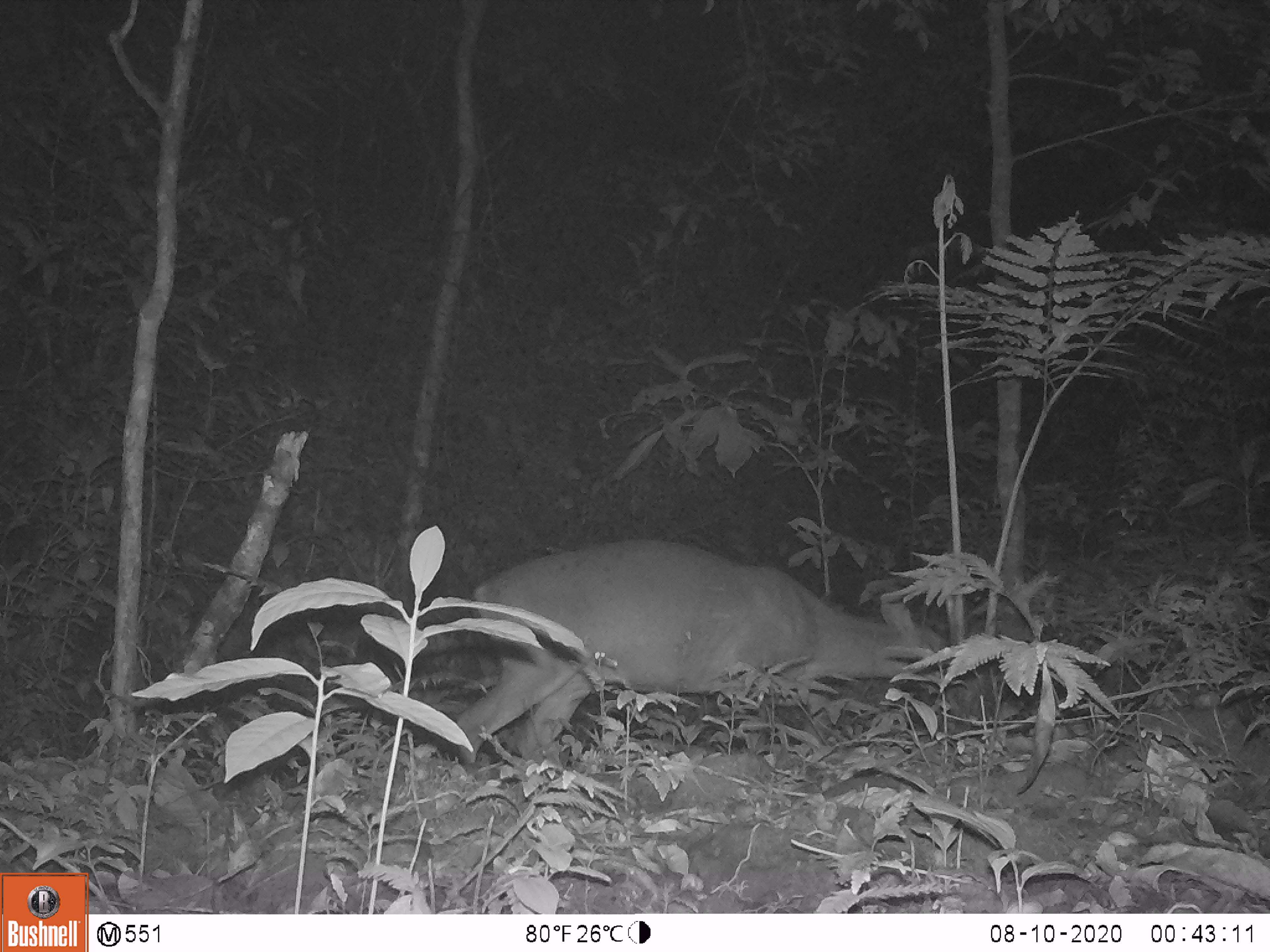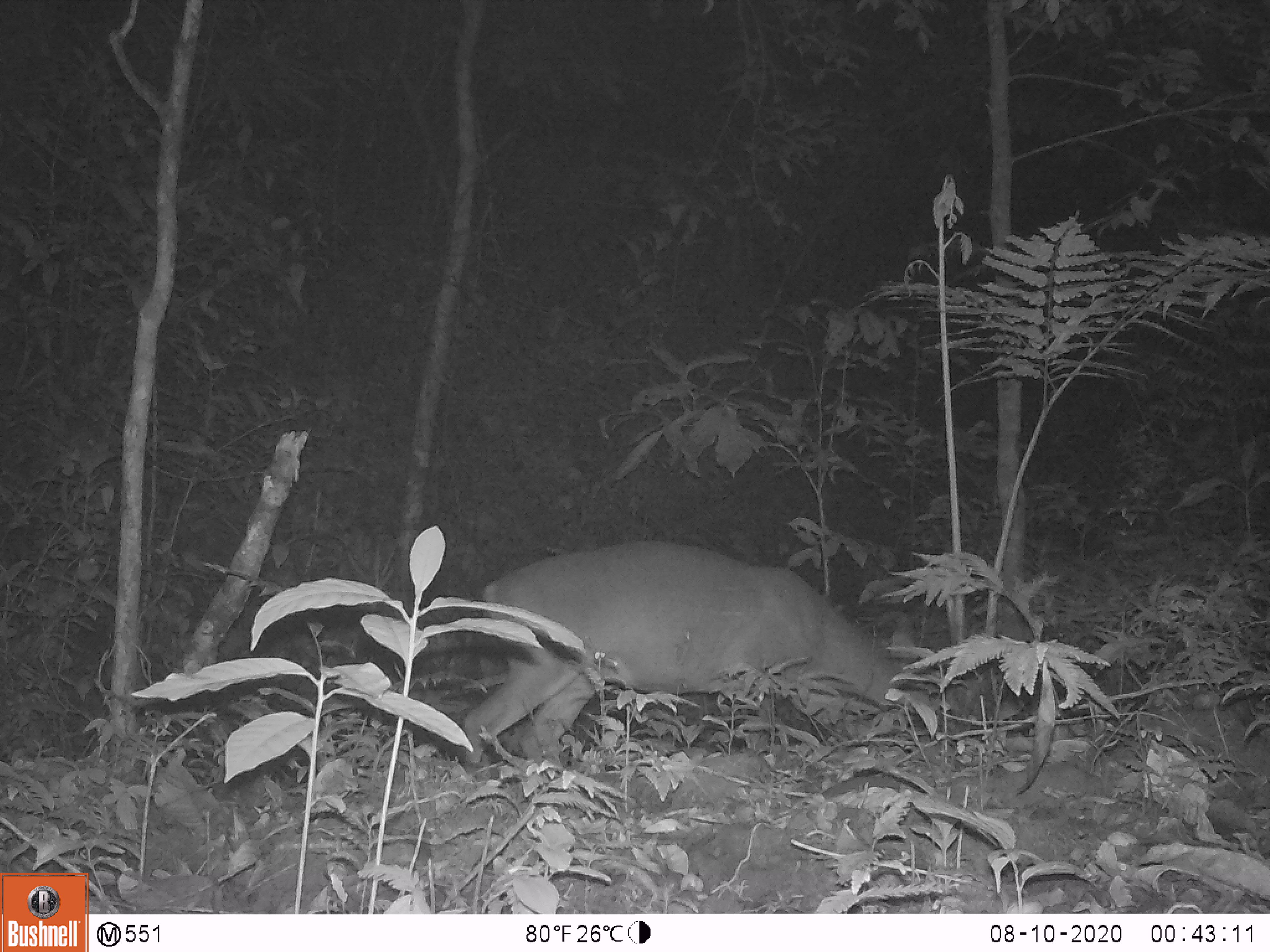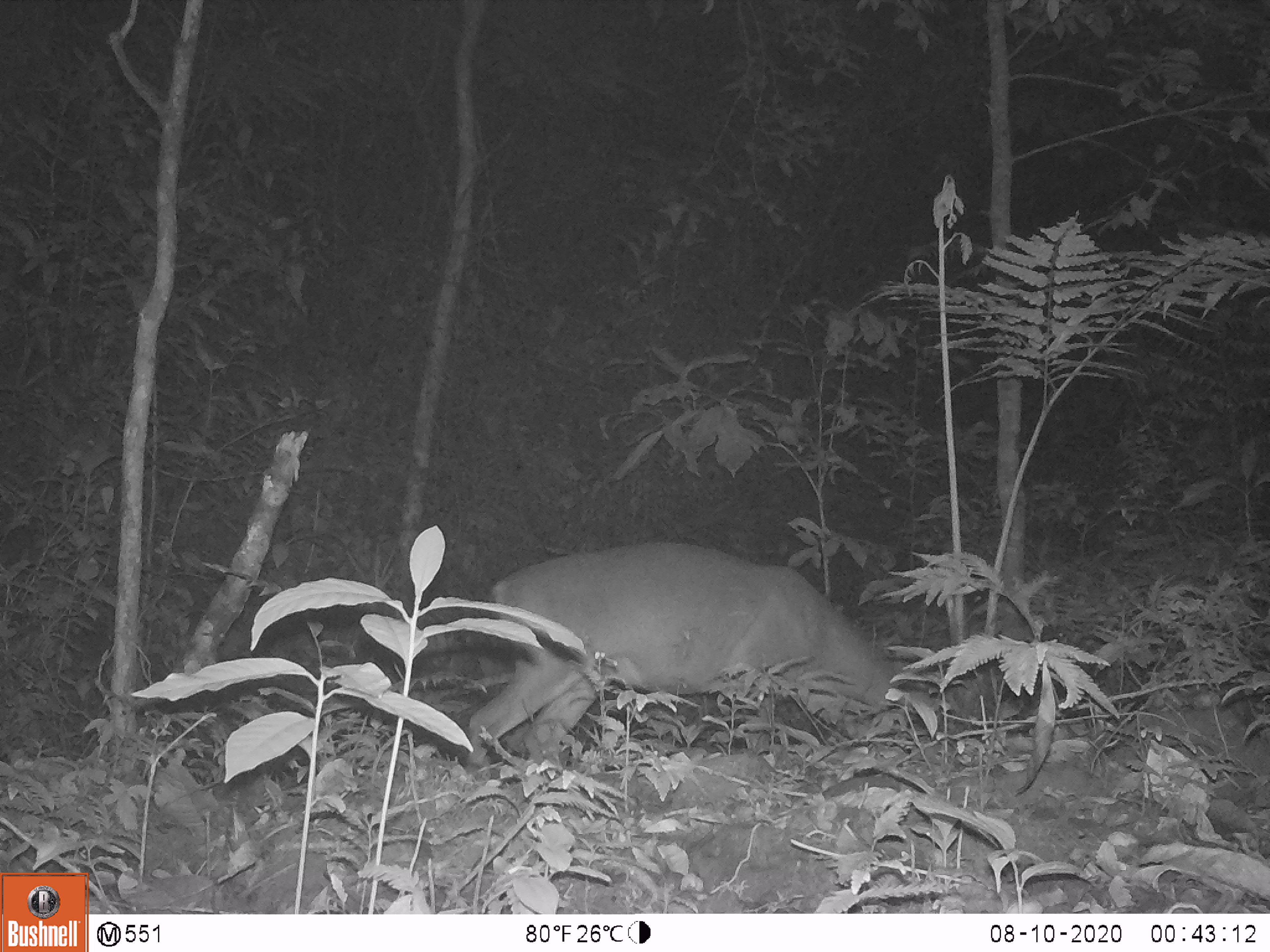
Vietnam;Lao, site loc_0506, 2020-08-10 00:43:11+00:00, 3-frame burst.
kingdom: Animalia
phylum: Chordata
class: Mammalia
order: Artiodactyla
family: Cervidae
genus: Muntiacus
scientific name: Muntiacus vuquangensis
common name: large-antlered muntjac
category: large antlered muntjac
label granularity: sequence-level